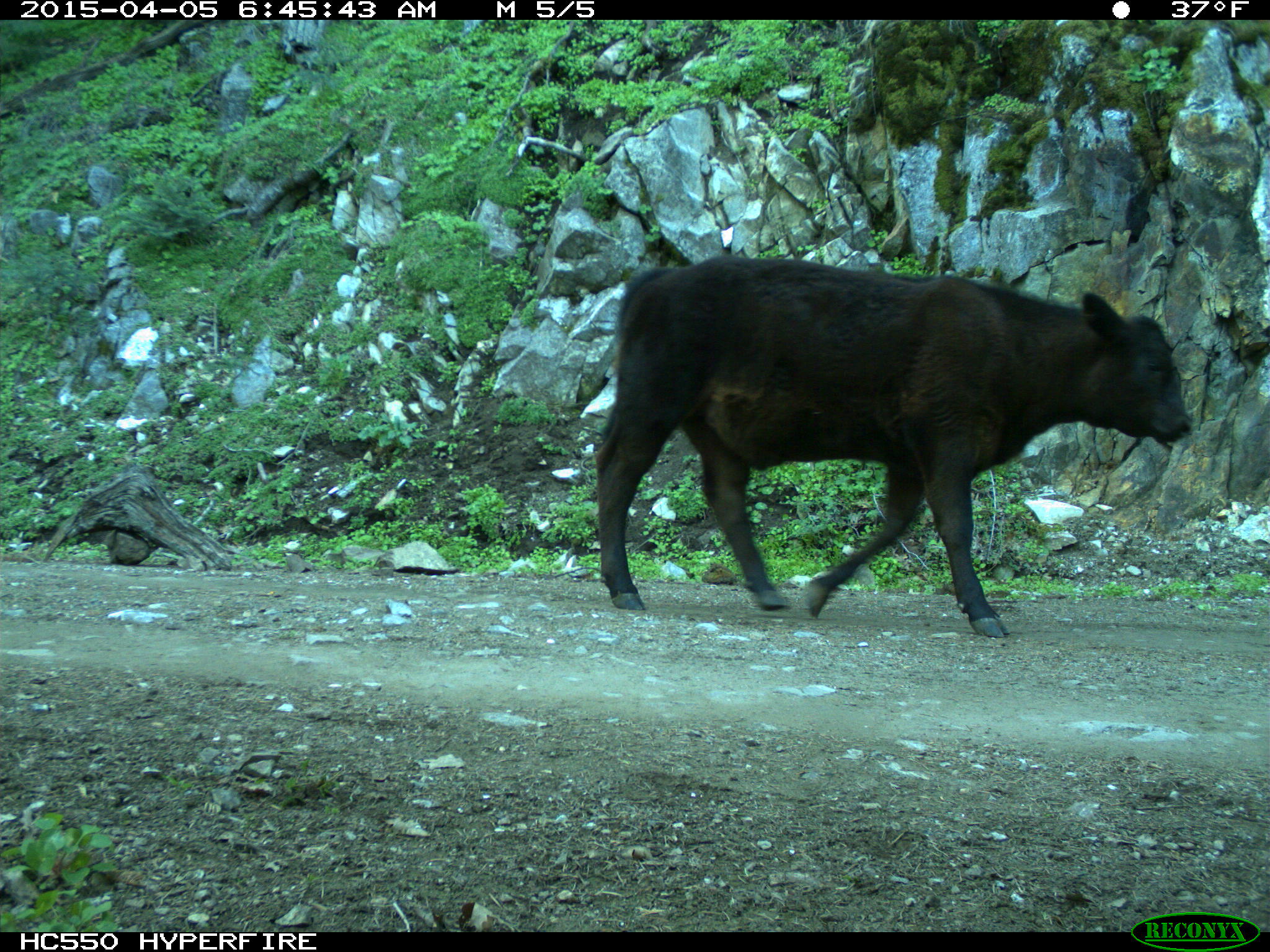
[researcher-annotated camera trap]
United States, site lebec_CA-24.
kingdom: Animalia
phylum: Chordata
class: Mammalia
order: Artiodactyla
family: Bovidae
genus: Bos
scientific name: Bos taurus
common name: domestic cow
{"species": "Bos taurus (domestic cow)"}